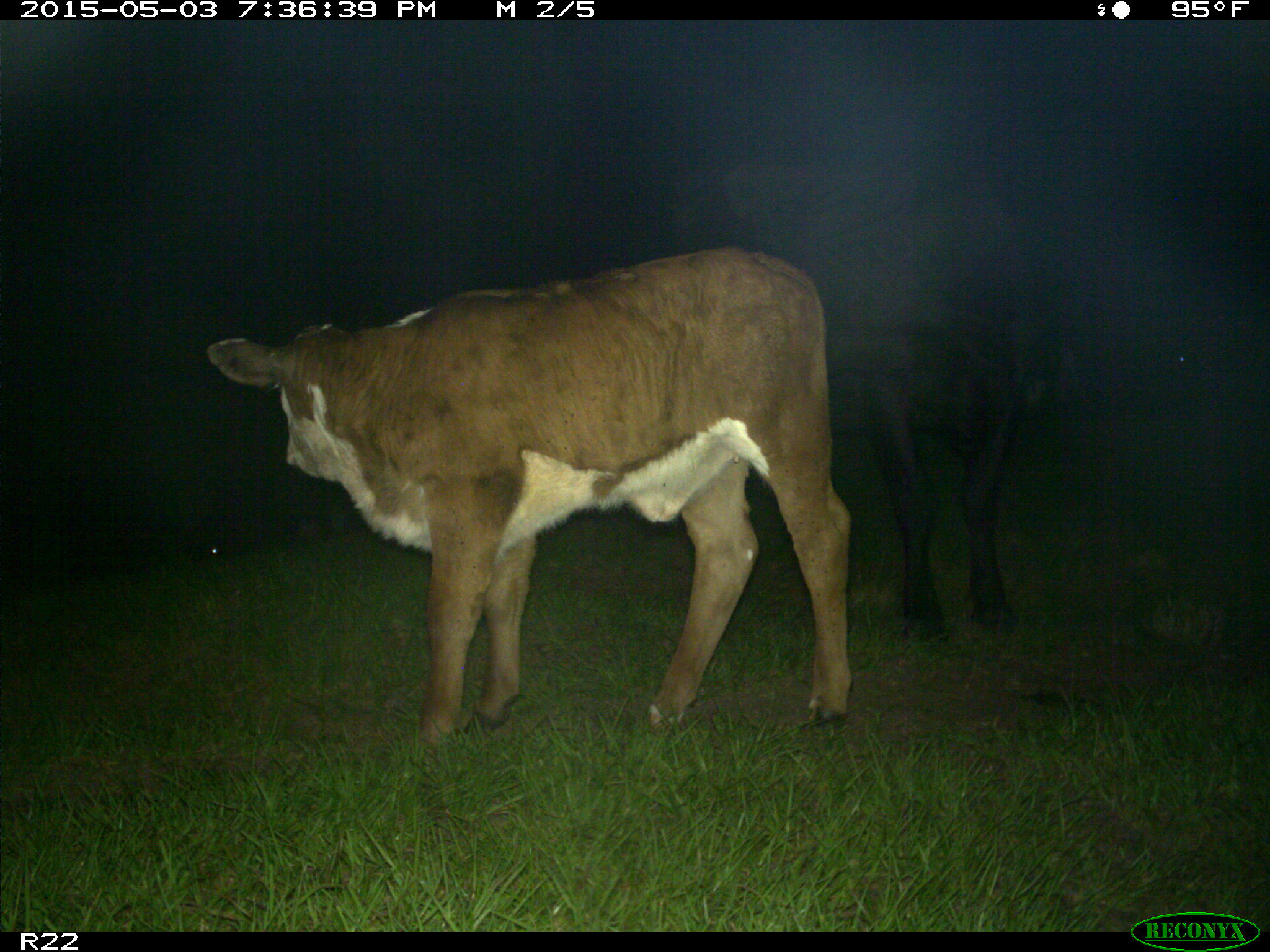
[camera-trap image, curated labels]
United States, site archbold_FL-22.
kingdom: Animalia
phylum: Chordata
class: Mammalia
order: Artiodactyla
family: Bovidae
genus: Bos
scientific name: Bos taurus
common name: domestic cow